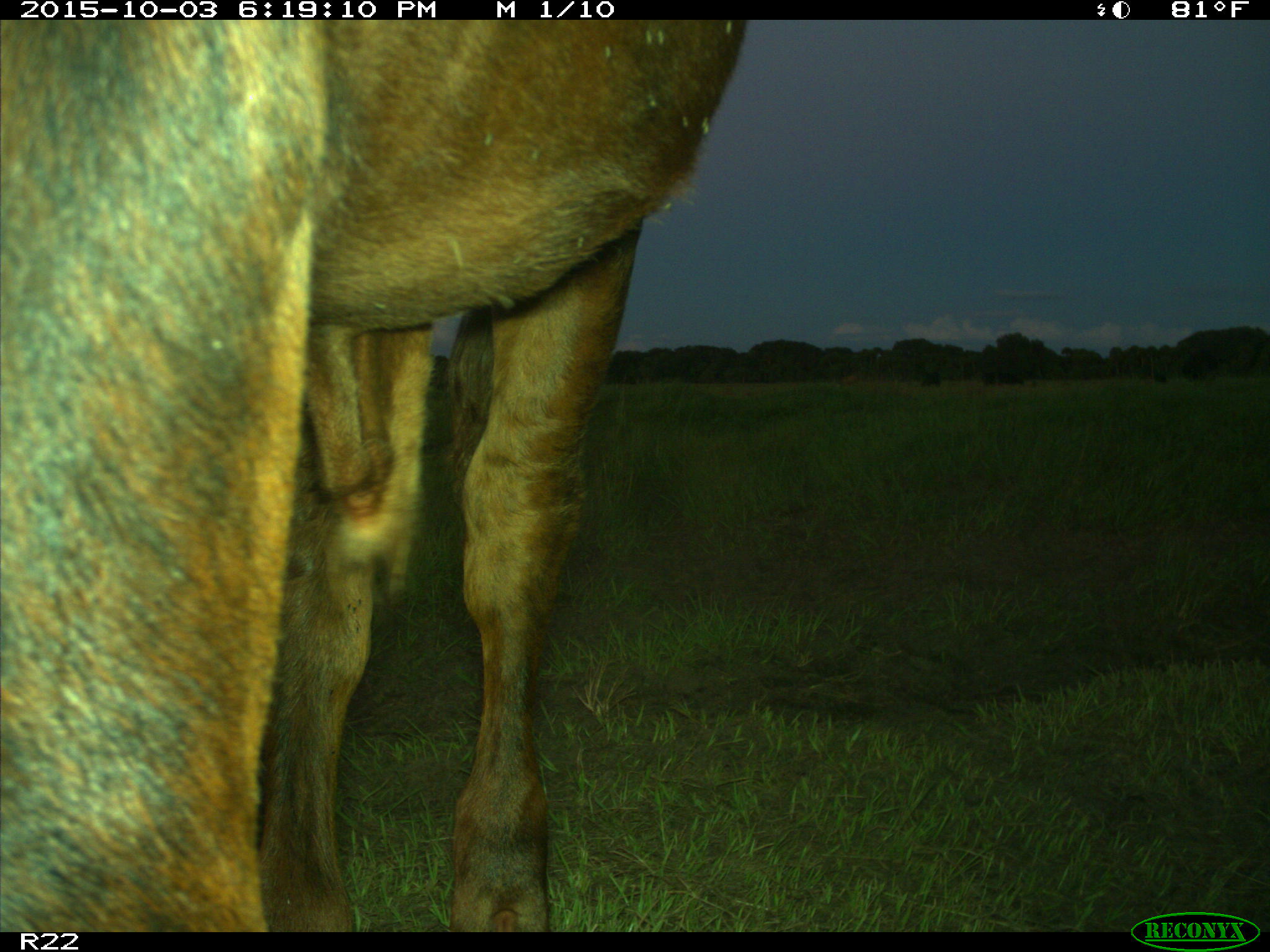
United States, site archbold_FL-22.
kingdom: Animalia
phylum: Chordata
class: Mammalia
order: Artiodactyla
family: Bovidae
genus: Bos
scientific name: Bos taurus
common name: domestic cow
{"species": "Bos taurus (domestic cow)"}